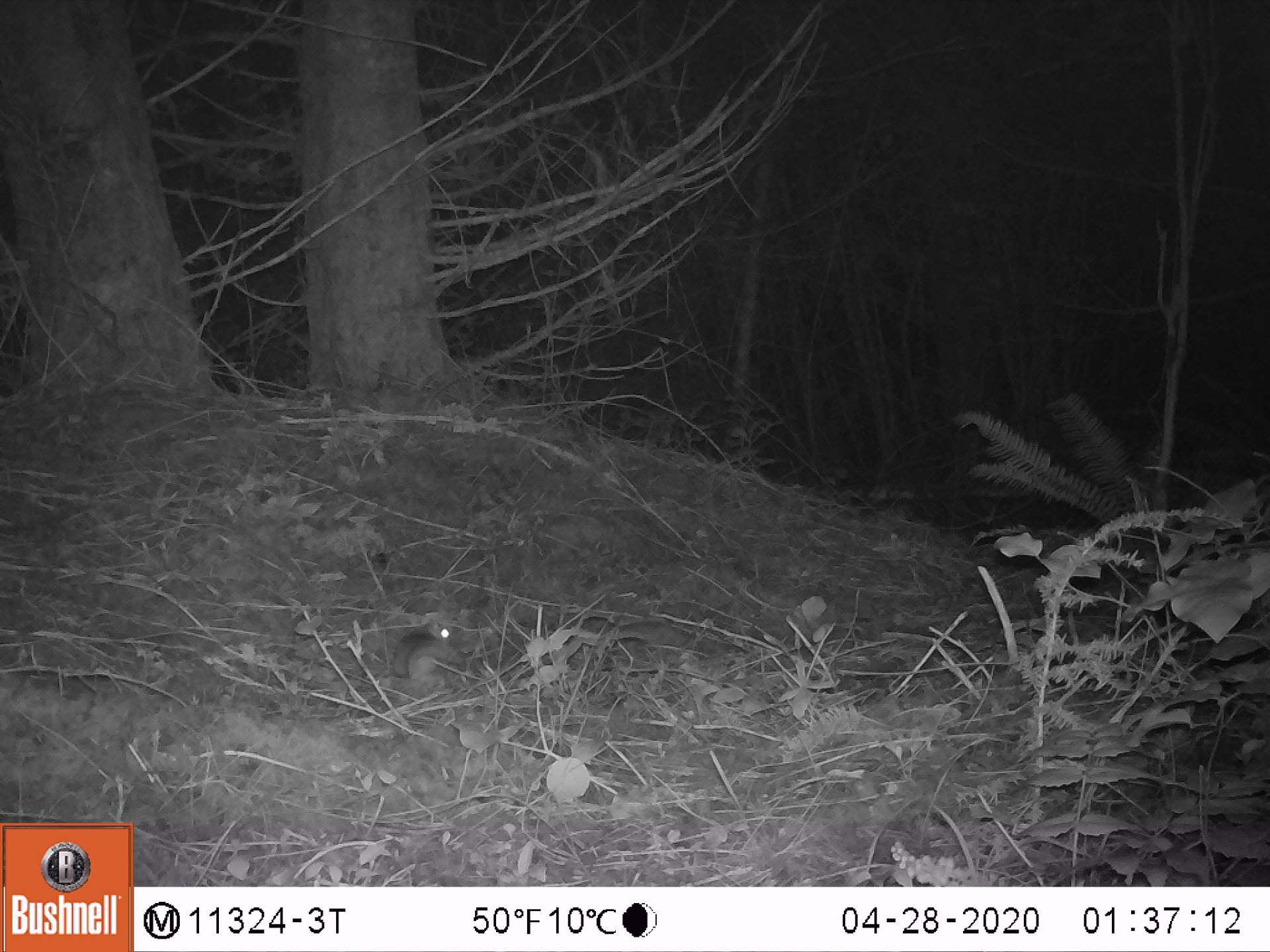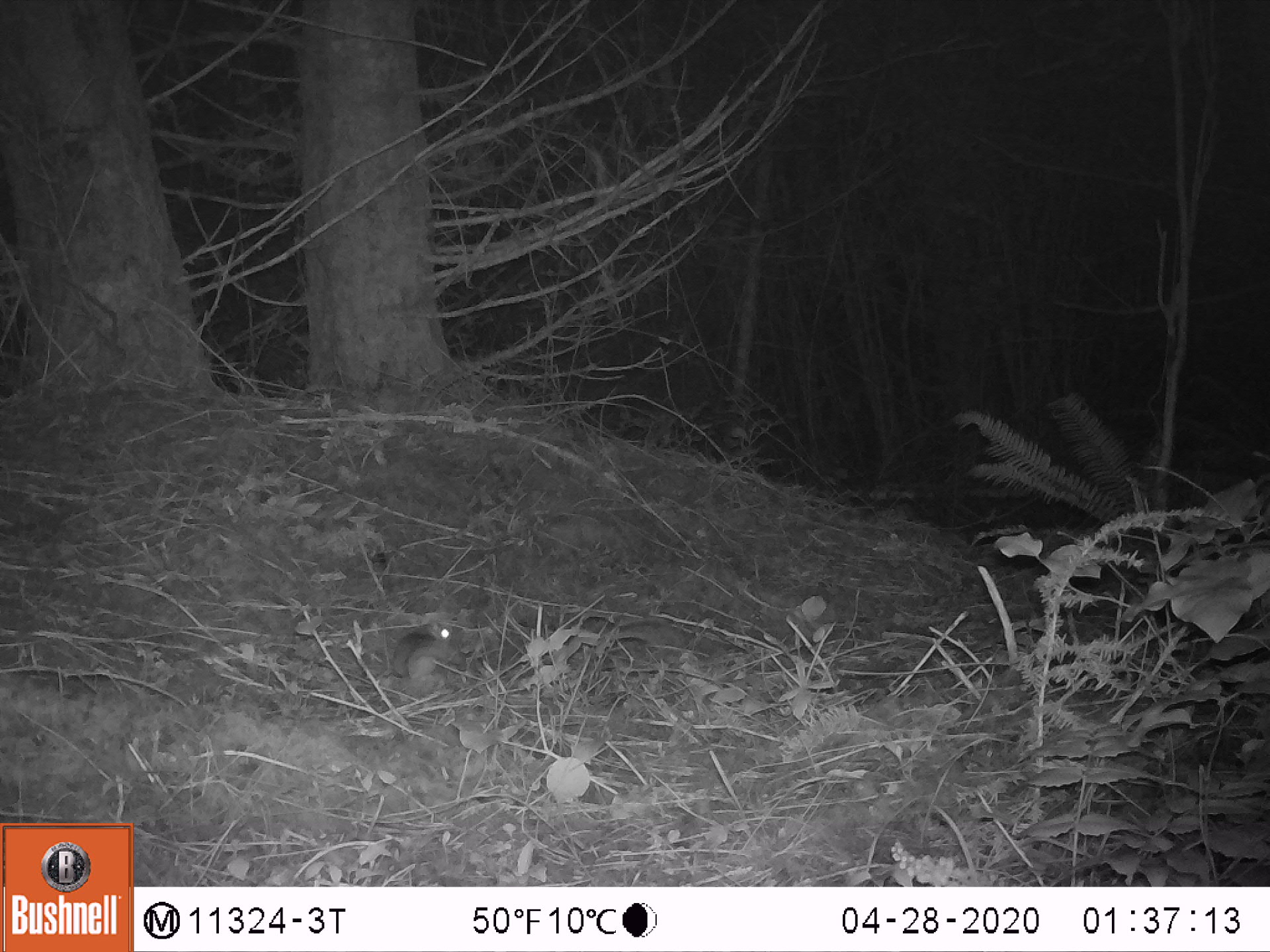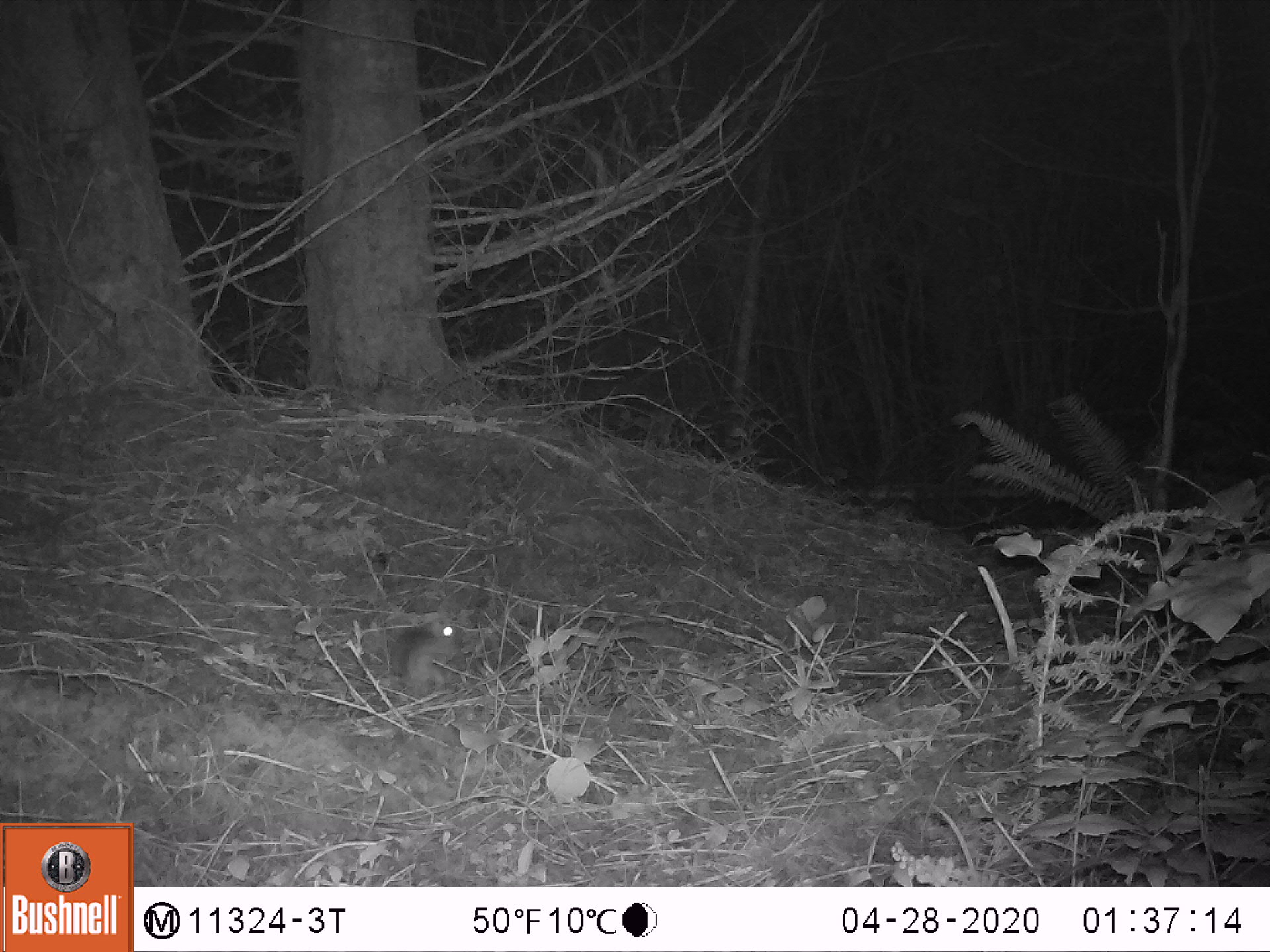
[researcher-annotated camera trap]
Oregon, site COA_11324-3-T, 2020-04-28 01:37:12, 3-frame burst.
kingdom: Animalia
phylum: Chordata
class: Mammalia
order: Rodentia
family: Sciuridae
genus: Glaucomys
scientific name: Glaucomys oregonensis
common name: humboldt's flying squirrel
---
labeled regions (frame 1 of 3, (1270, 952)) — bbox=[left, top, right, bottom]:
humboldt's flying squirrel: bbox=[384, 613, 467, 688]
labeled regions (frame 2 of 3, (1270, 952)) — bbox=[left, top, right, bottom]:
humboldt's flying squirrel: bbox=[375, 612, 475, 694]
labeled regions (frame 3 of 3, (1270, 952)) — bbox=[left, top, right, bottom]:
humboldt's flying squirrel: bbox=[378, 607, 474, 697]